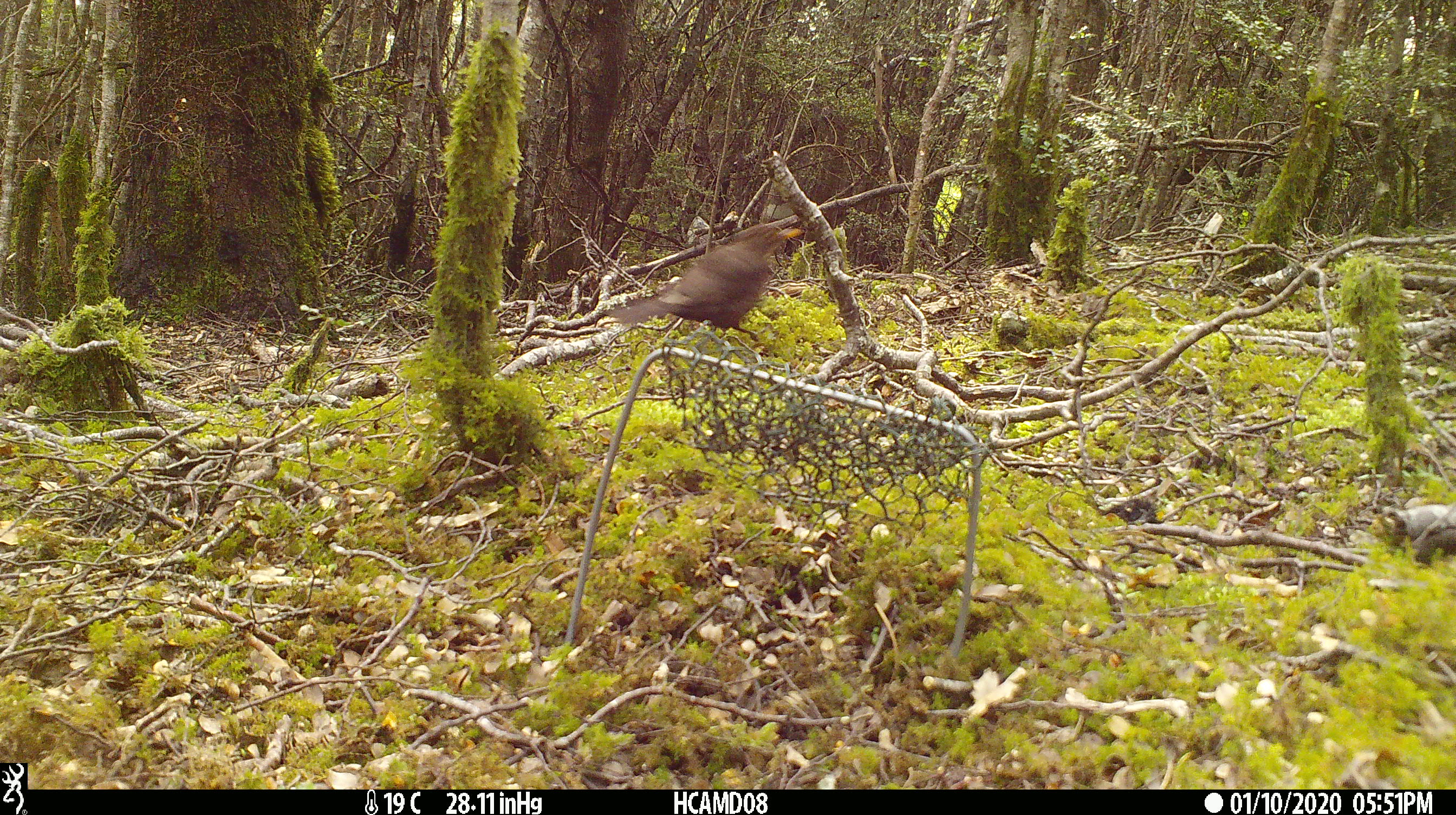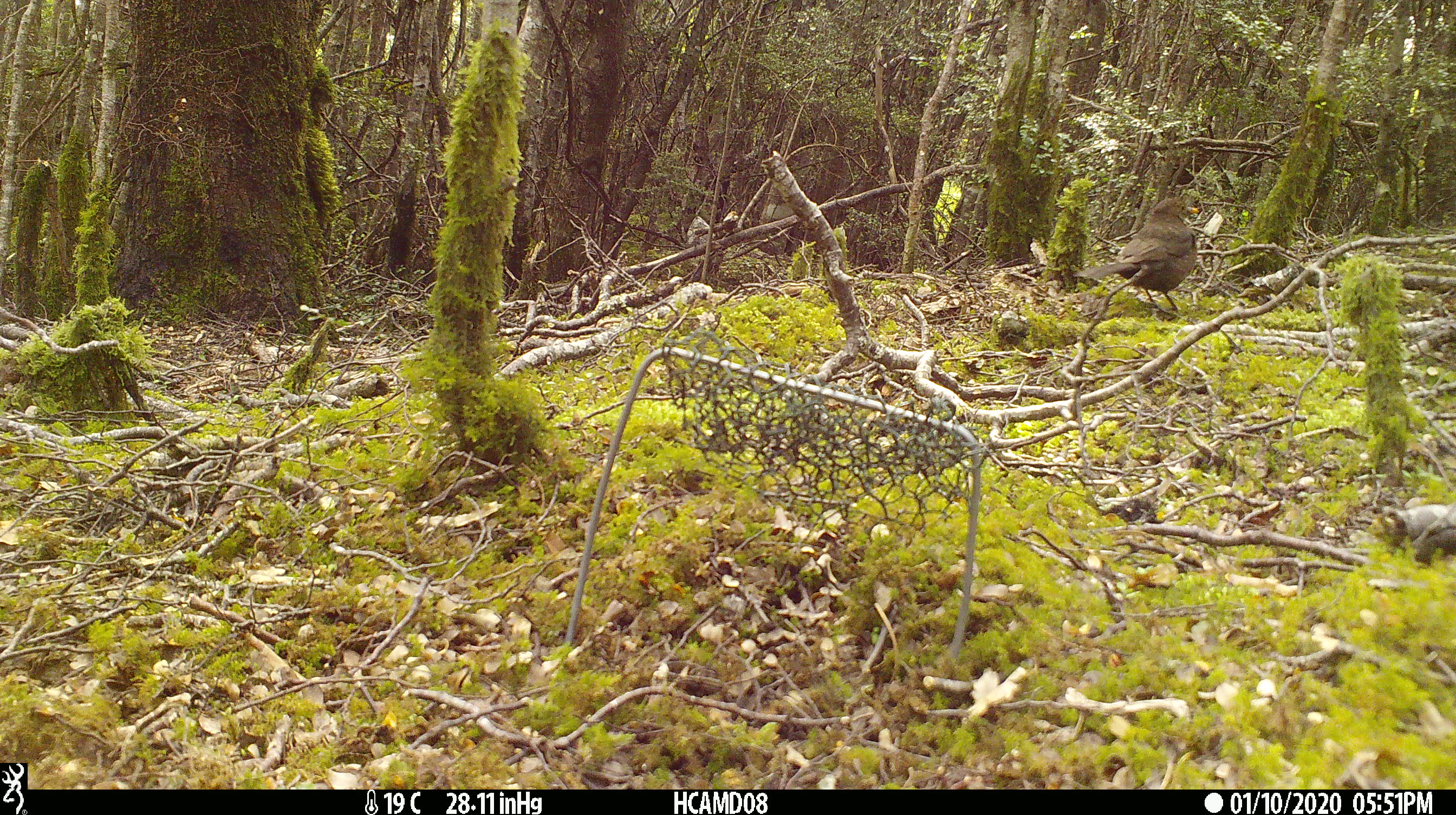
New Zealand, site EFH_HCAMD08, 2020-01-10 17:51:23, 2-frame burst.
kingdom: Animalia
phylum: Chordata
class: Aves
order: Passeriformes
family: Turdidae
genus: Turdus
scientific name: Turdus merula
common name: eurasian blackbird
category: blackbird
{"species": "blackbird (eurasian blackbird) (Turdus merula)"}